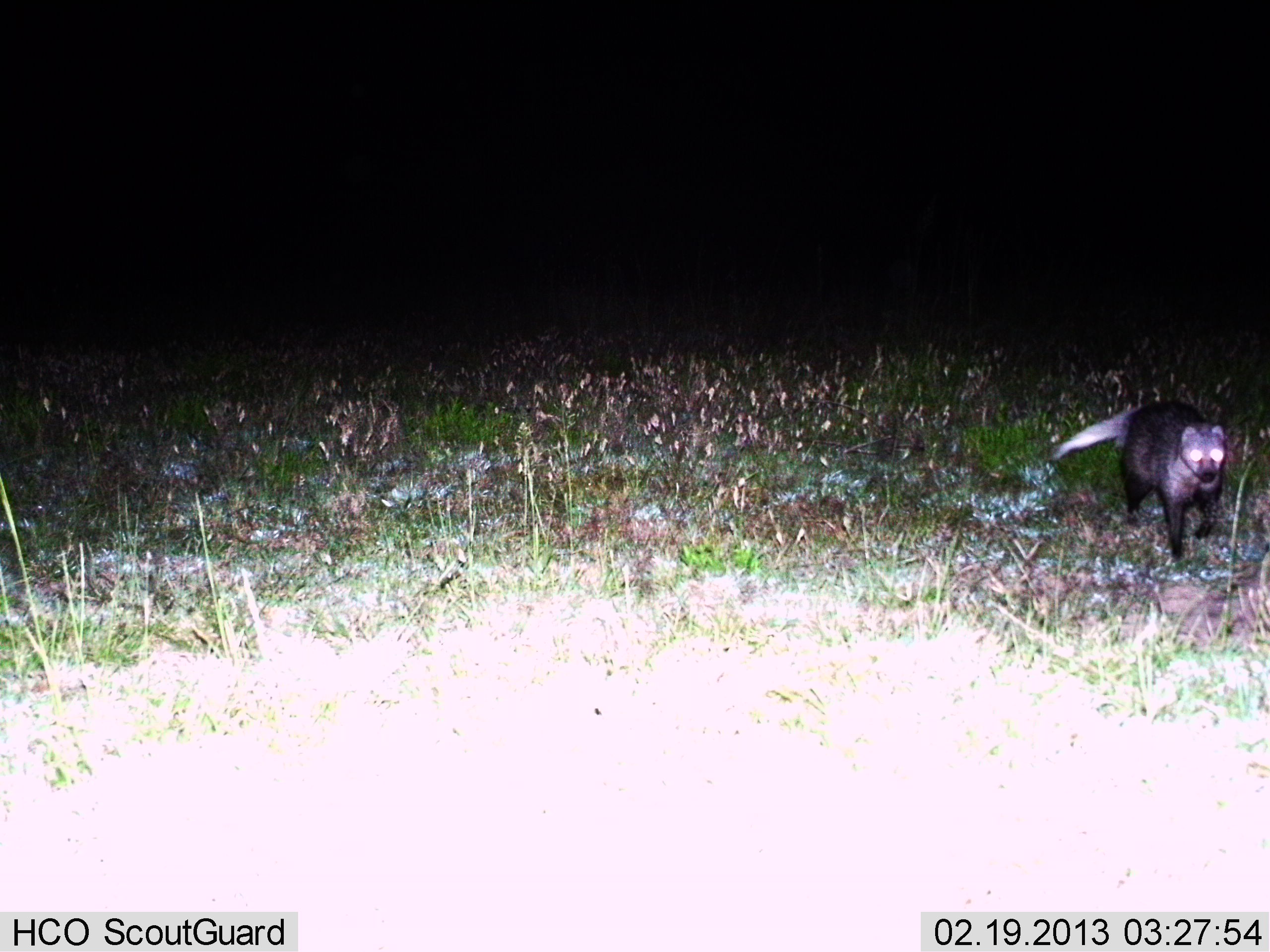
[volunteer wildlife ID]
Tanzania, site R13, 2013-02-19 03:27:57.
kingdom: Animalia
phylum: Chordata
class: Mammalia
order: Carnivora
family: Herpestidae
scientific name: Herpestidae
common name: mongoose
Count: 1.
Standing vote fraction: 33%.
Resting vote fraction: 0%.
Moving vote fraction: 67%.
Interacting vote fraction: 0%.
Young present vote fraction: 0%.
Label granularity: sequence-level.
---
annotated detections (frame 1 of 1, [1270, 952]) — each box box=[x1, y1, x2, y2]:
animal: box=[1046, 396, 1228, 566]